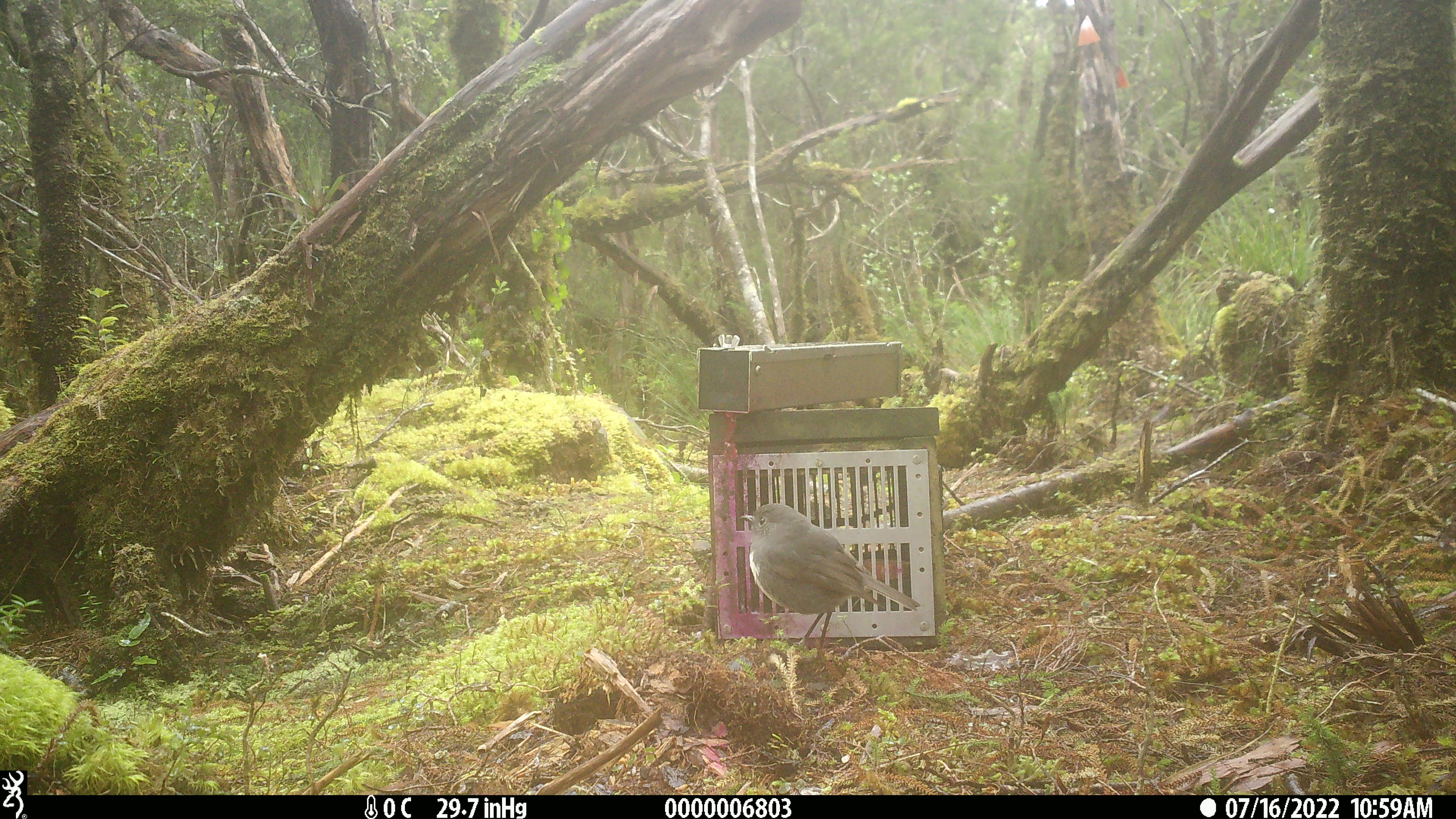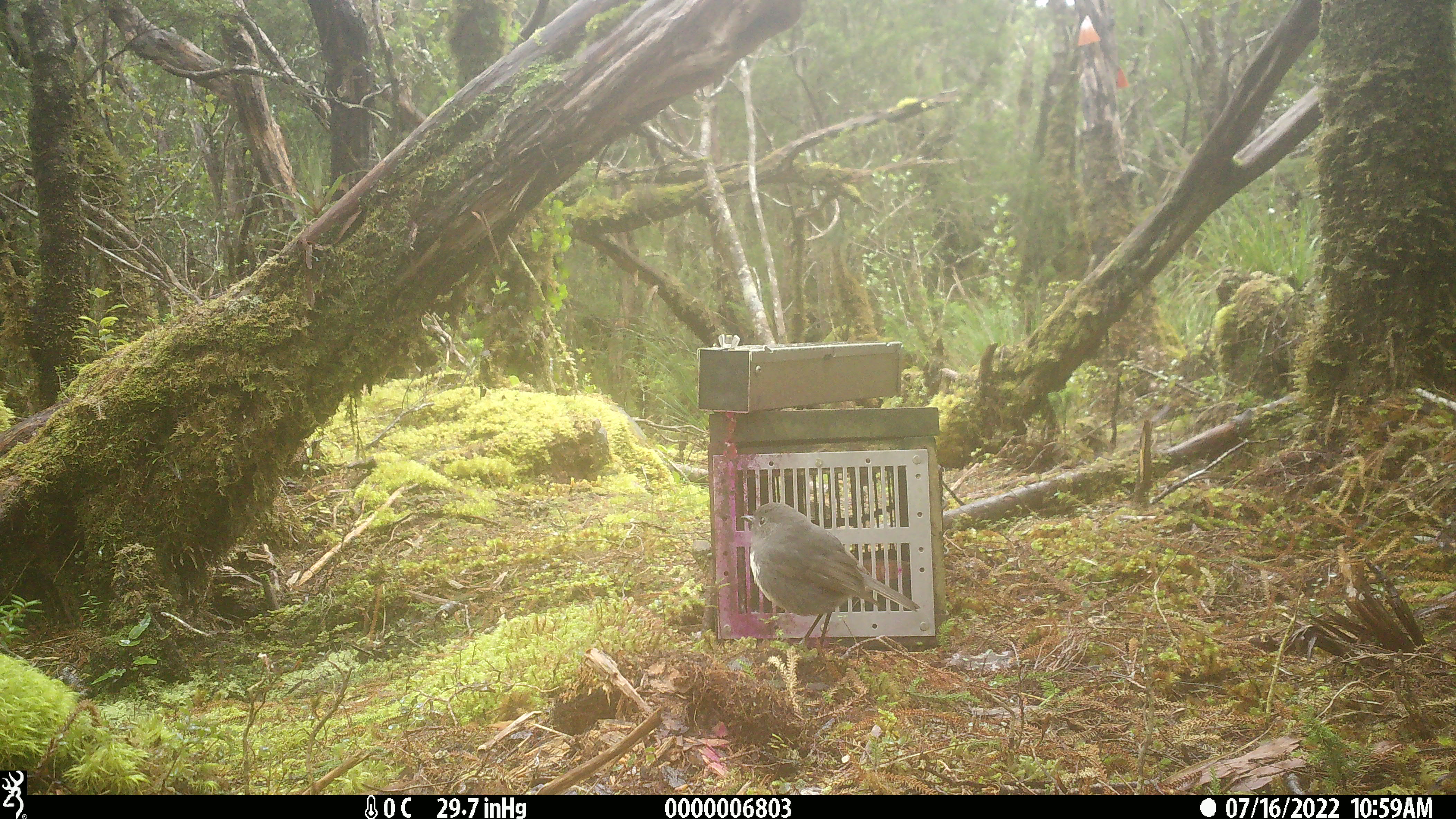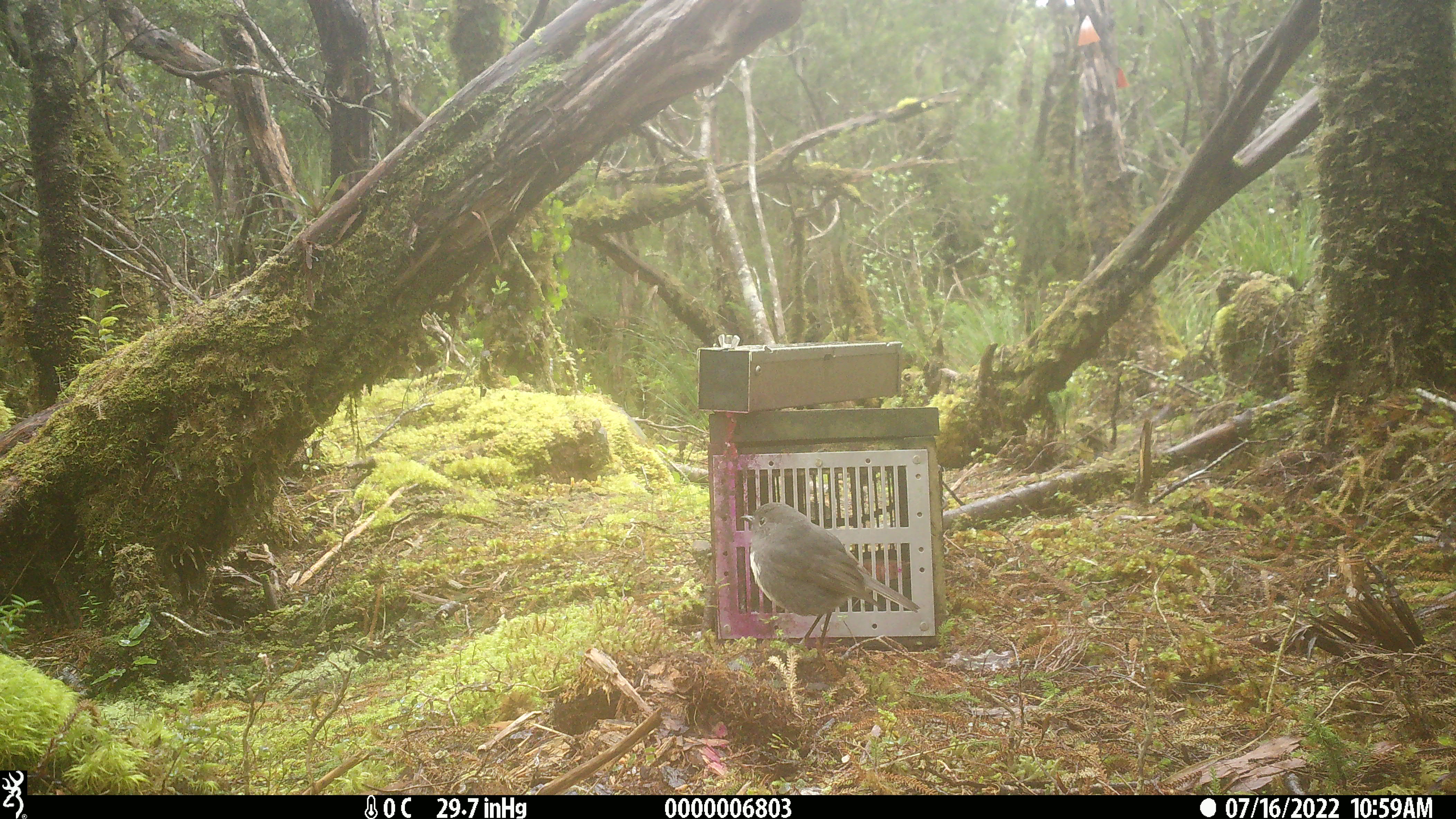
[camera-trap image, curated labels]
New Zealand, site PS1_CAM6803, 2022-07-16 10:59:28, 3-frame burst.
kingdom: Animalia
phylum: Chordata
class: Aves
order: Passeriformes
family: Petroicidae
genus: Petroica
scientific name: Petroica australis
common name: new zealand robin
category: robin